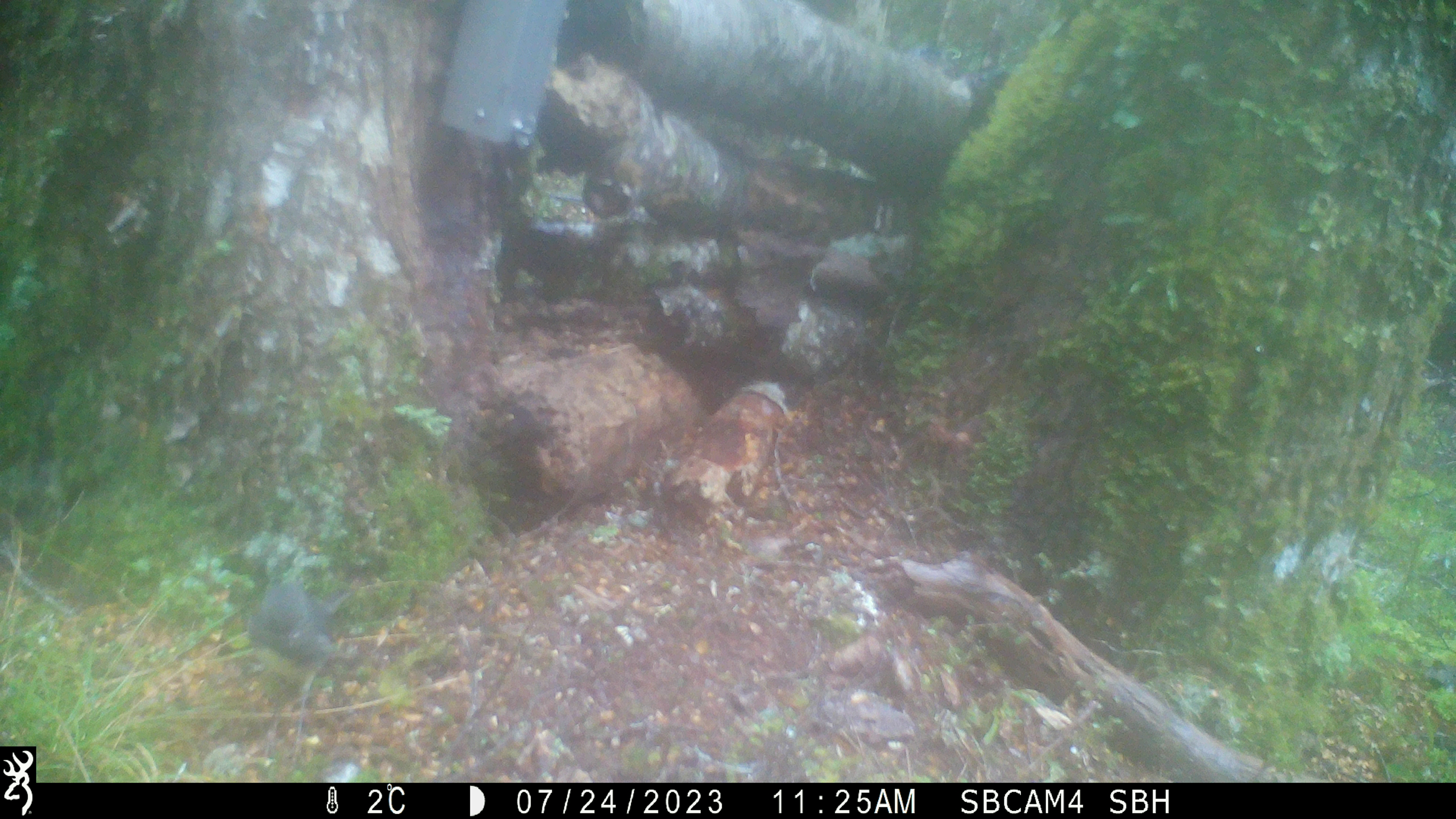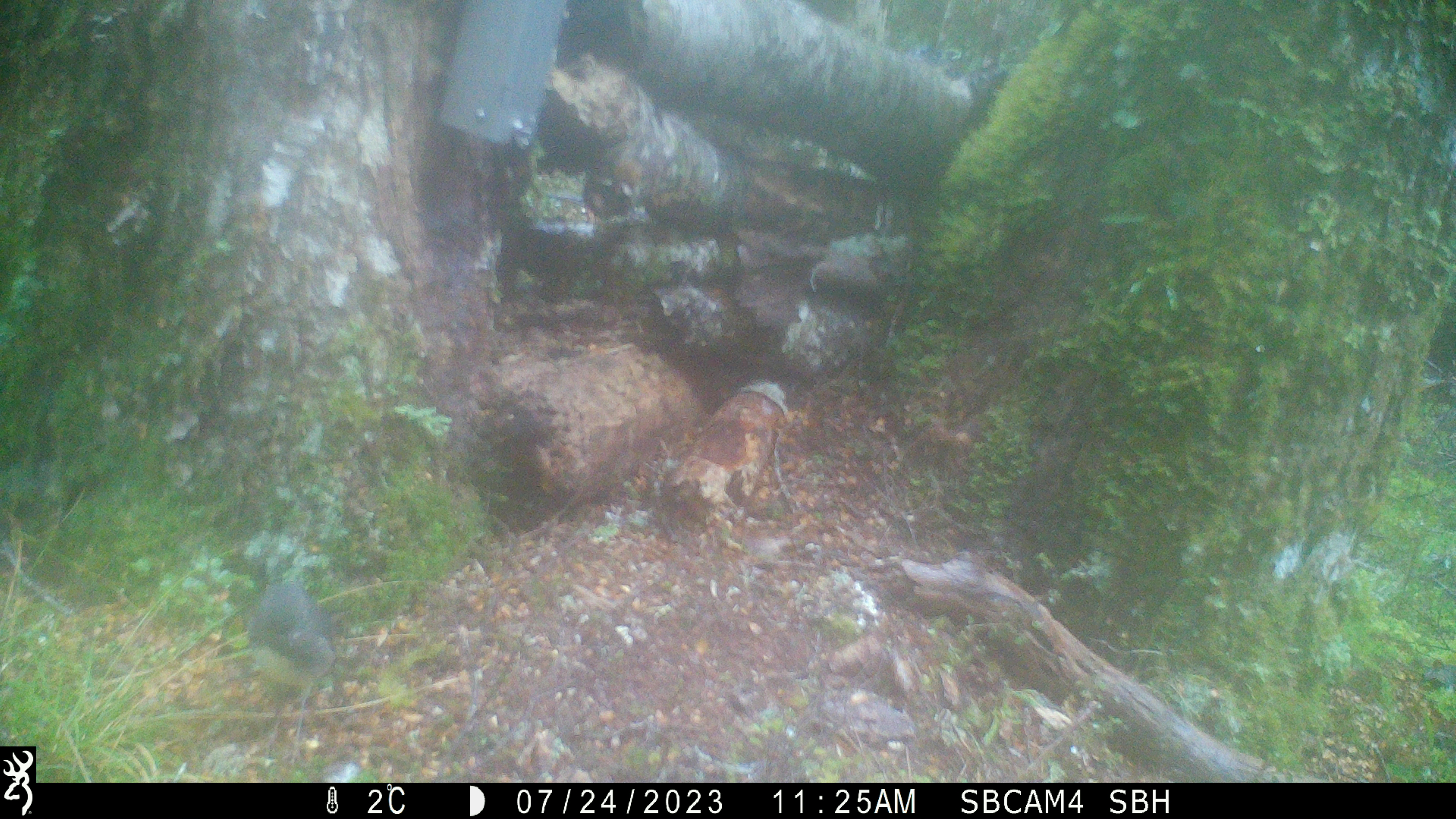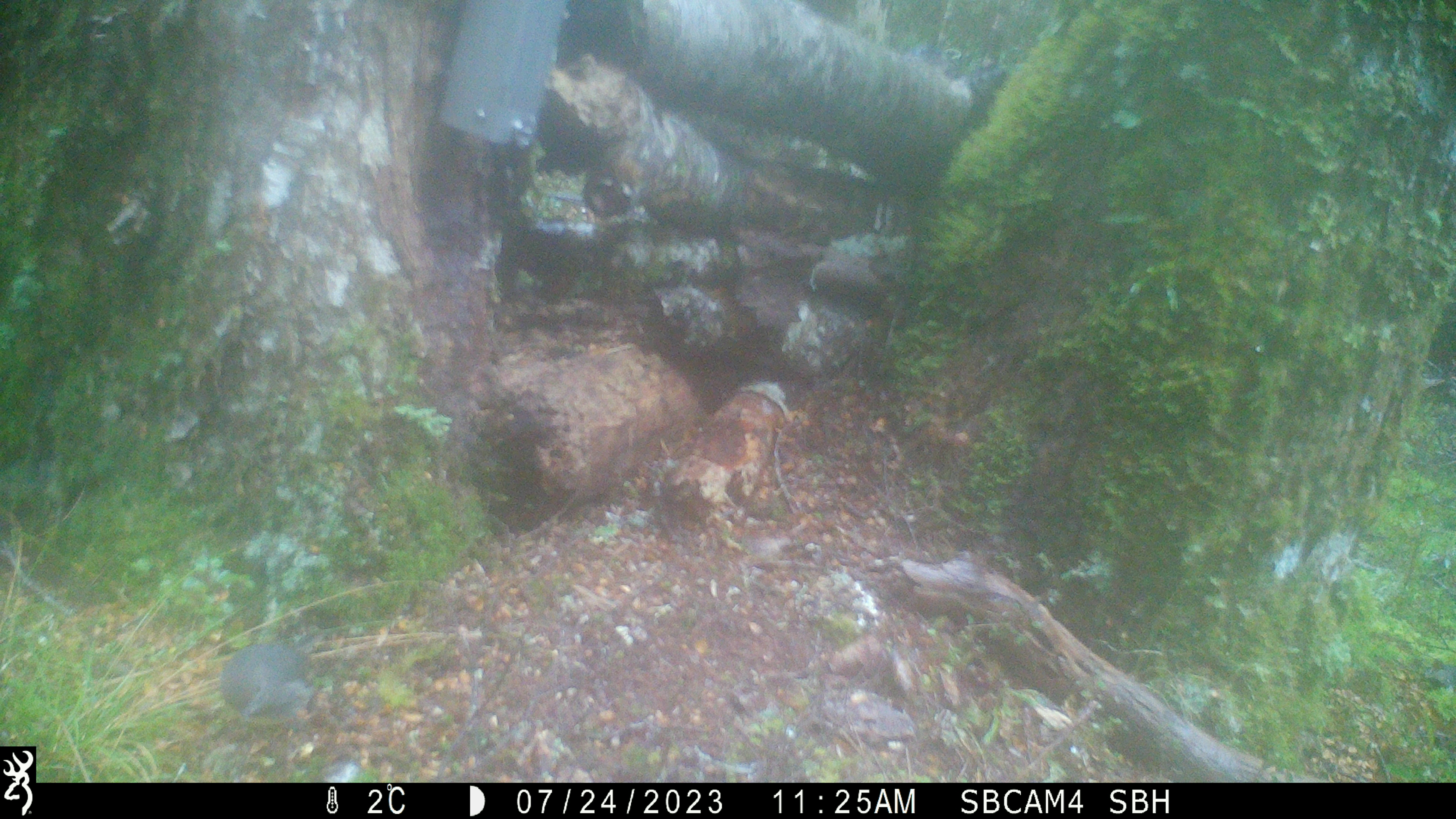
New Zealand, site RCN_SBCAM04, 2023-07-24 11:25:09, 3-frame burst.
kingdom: Animalia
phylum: Chordata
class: Aves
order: Passeriformes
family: Petroicidae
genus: Petroica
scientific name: Petroica australis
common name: new zealand robin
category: robin